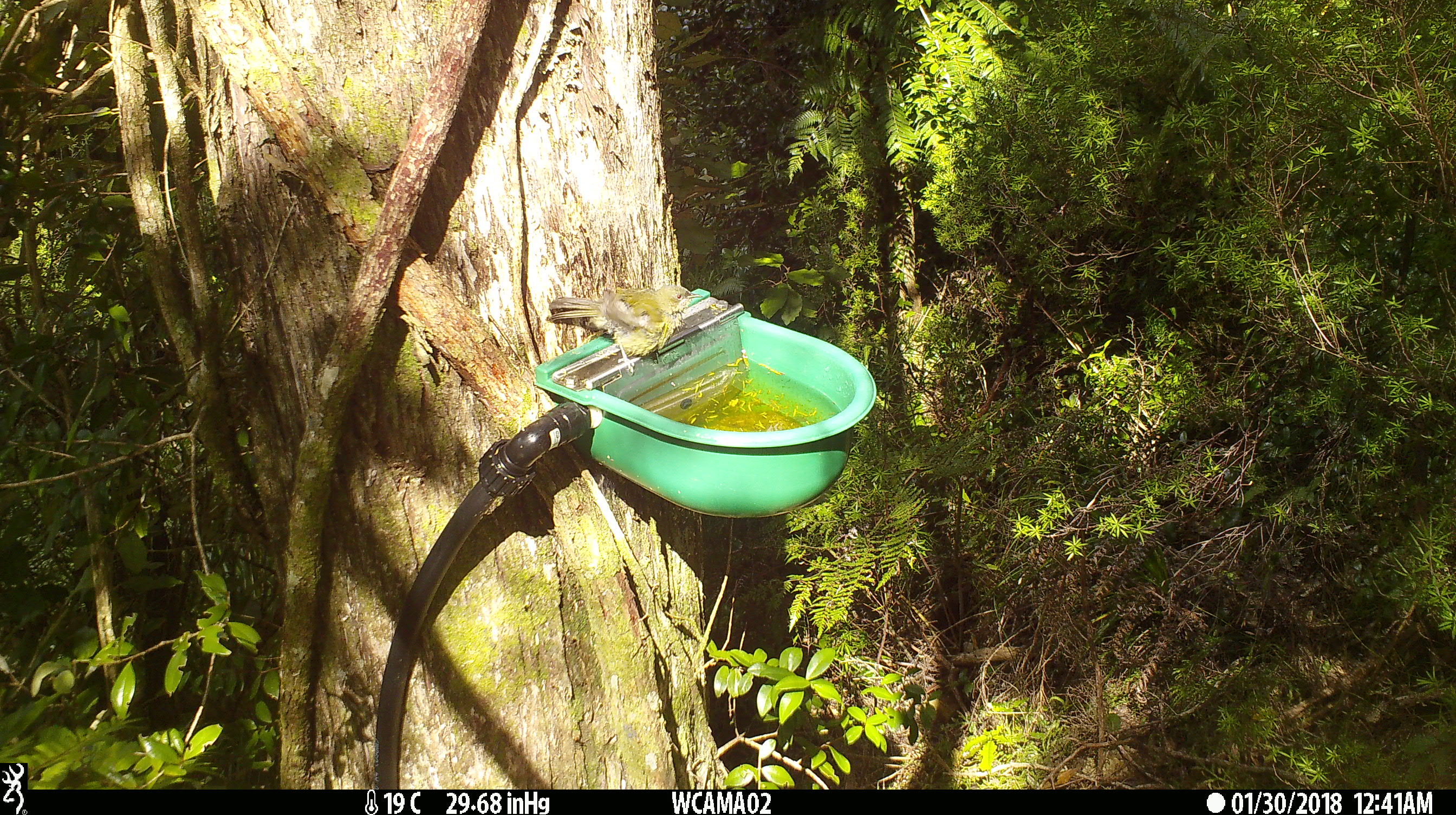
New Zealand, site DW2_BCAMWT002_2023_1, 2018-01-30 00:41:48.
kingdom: Animalia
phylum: Chordata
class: Aves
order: Passeriformes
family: Meliphagidae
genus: Anthornis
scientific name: Anthornis melanura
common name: new zealand bellbird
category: bellbird